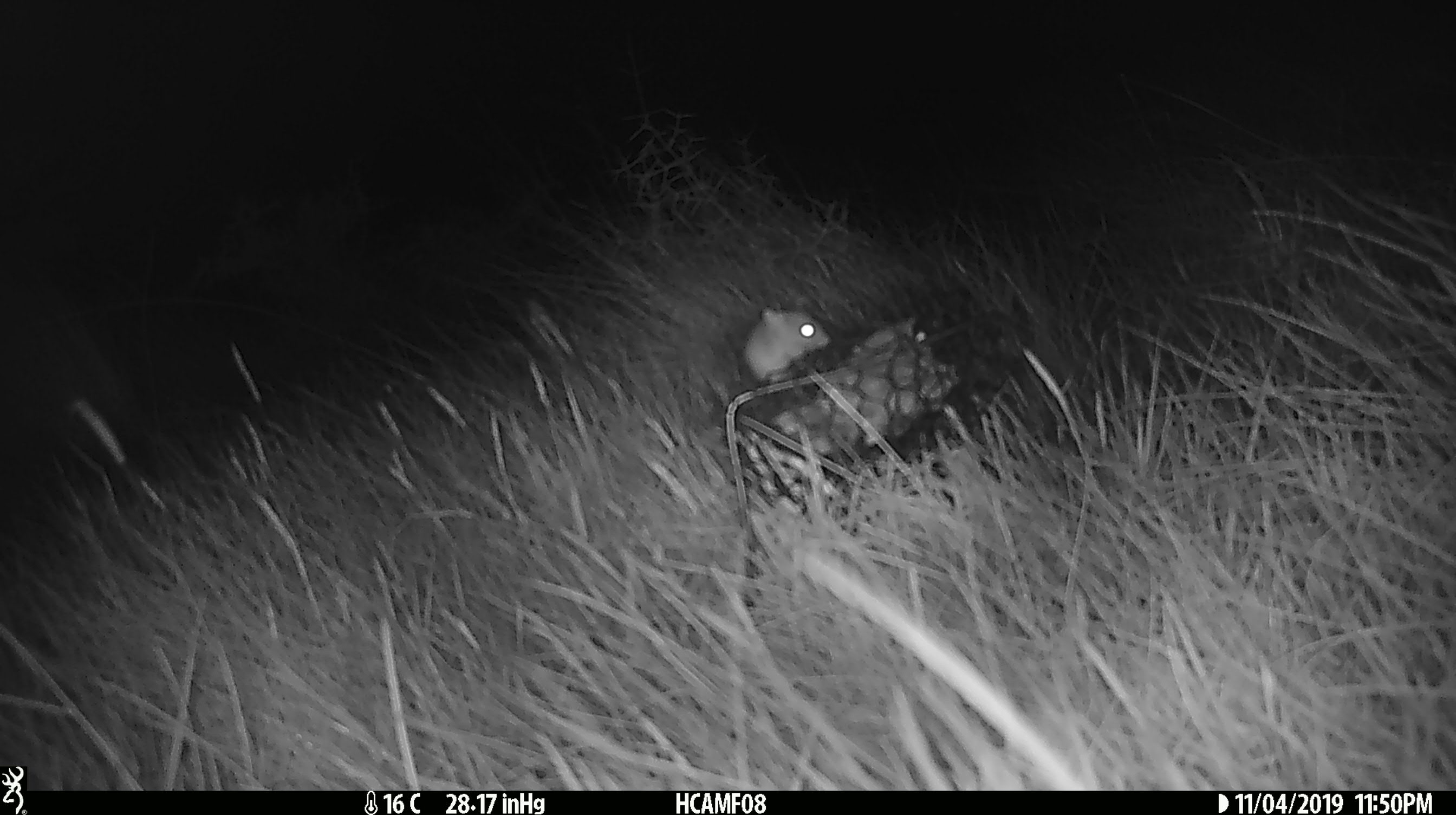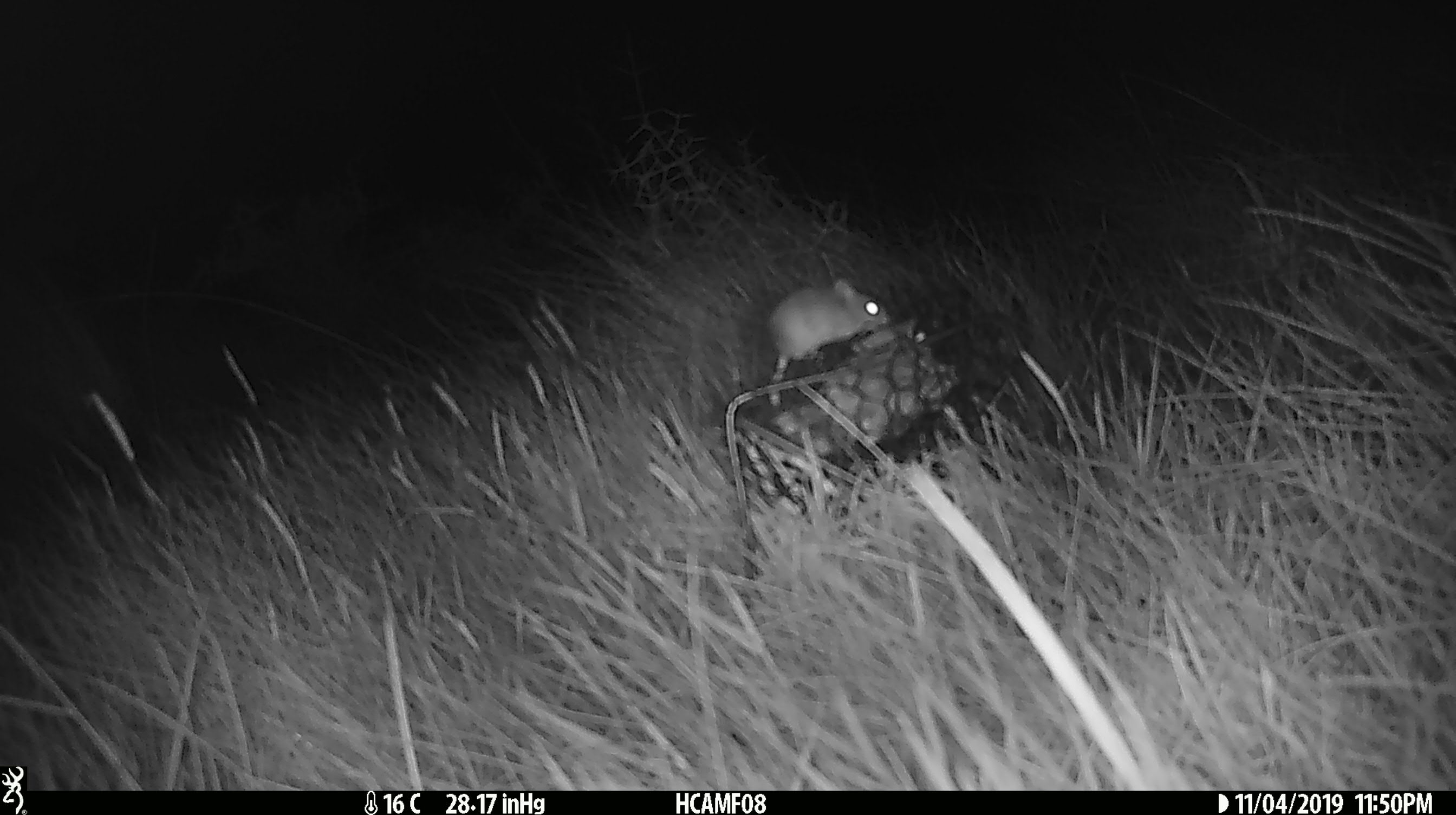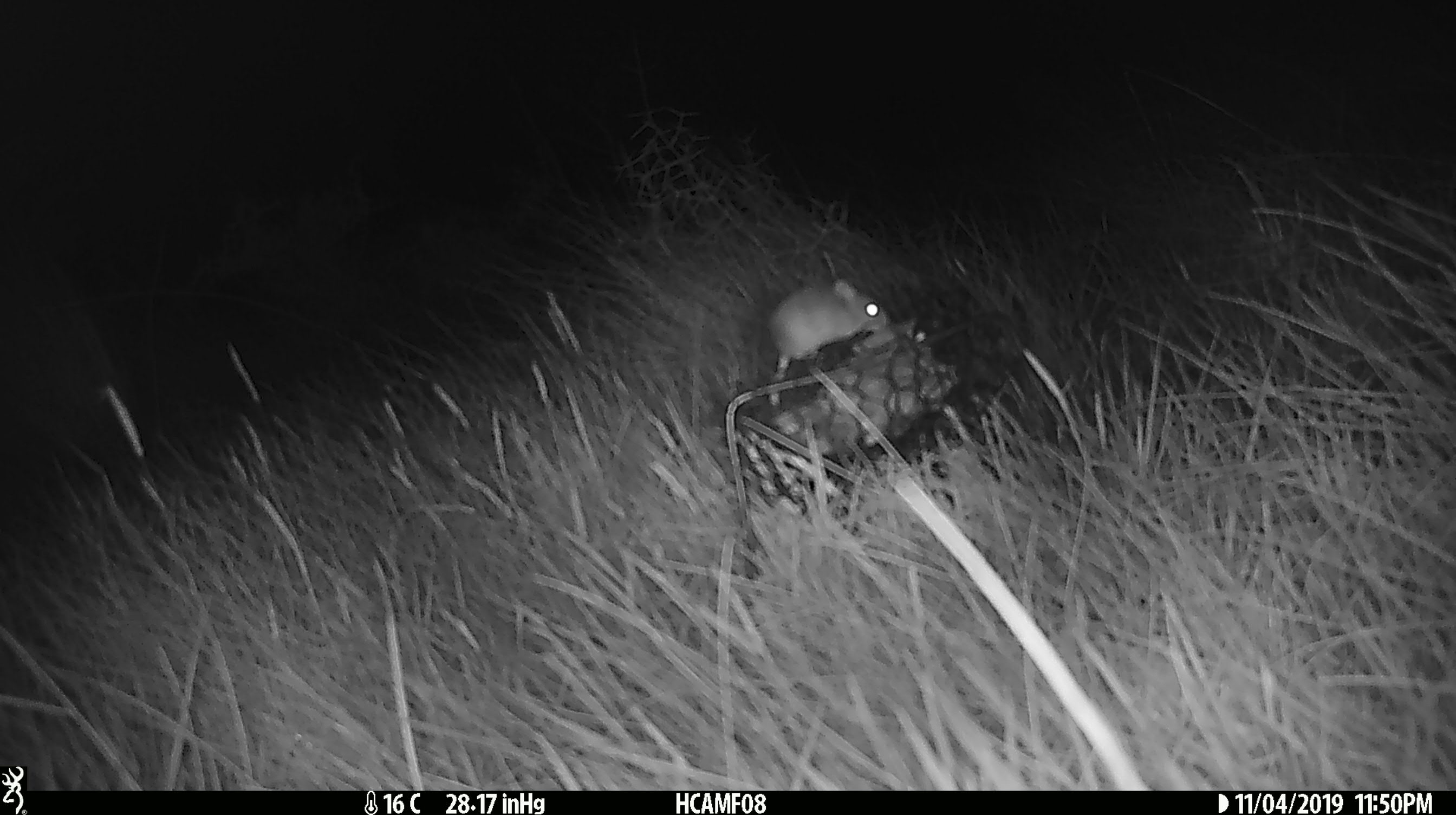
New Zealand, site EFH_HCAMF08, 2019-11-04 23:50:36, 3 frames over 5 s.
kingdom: Animalia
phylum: Chordata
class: Mammalia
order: Rodentia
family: Muridae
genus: Mus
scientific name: Mus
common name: mouse